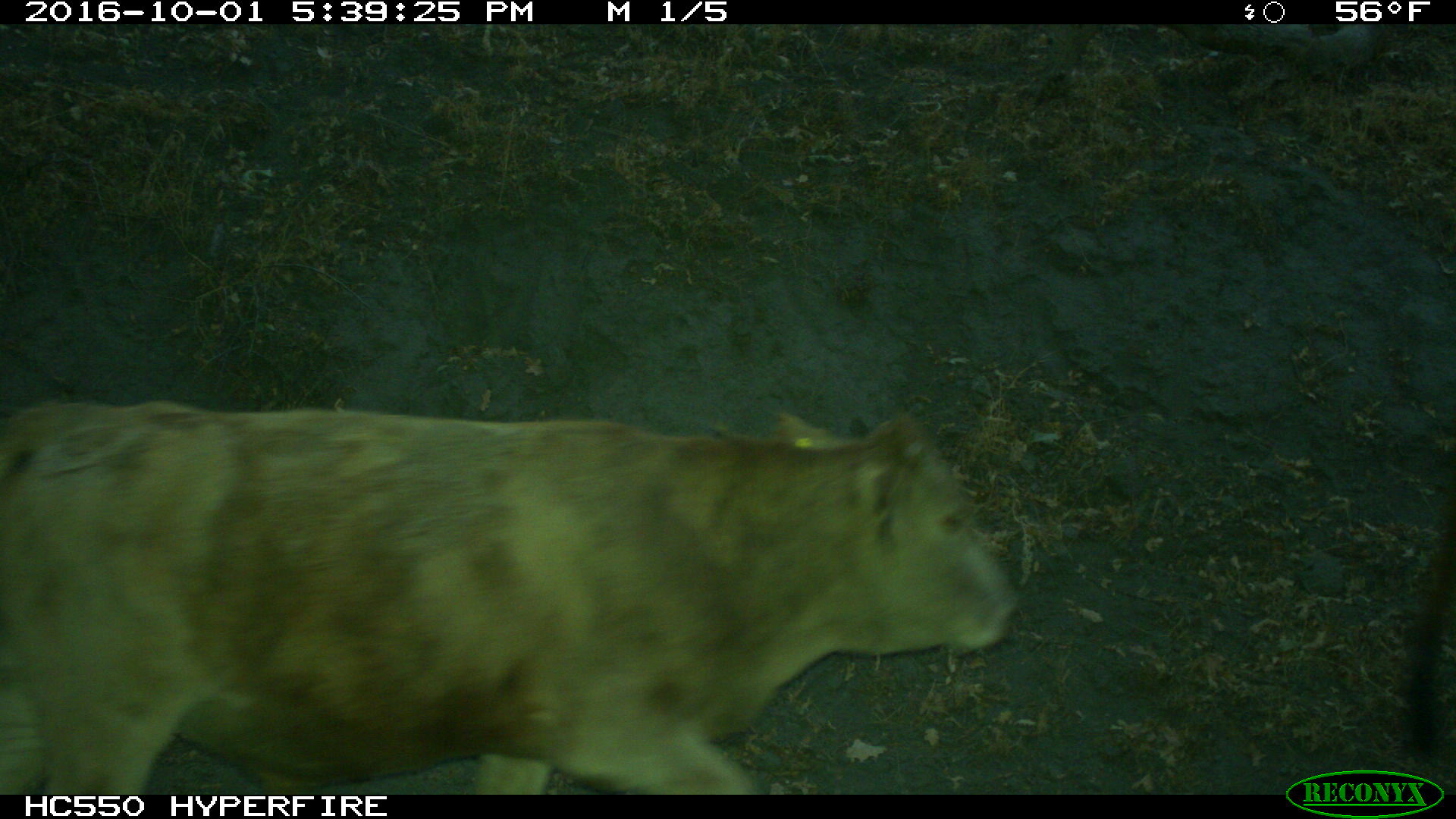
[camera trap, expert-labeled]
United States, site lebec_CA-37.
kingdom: Animalia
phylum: Chordata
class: Mammalia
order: Artiodactyla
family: Bovidae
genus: Bos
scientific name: Bos taurus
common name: domestic cow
Bos taurus (domestic cow).